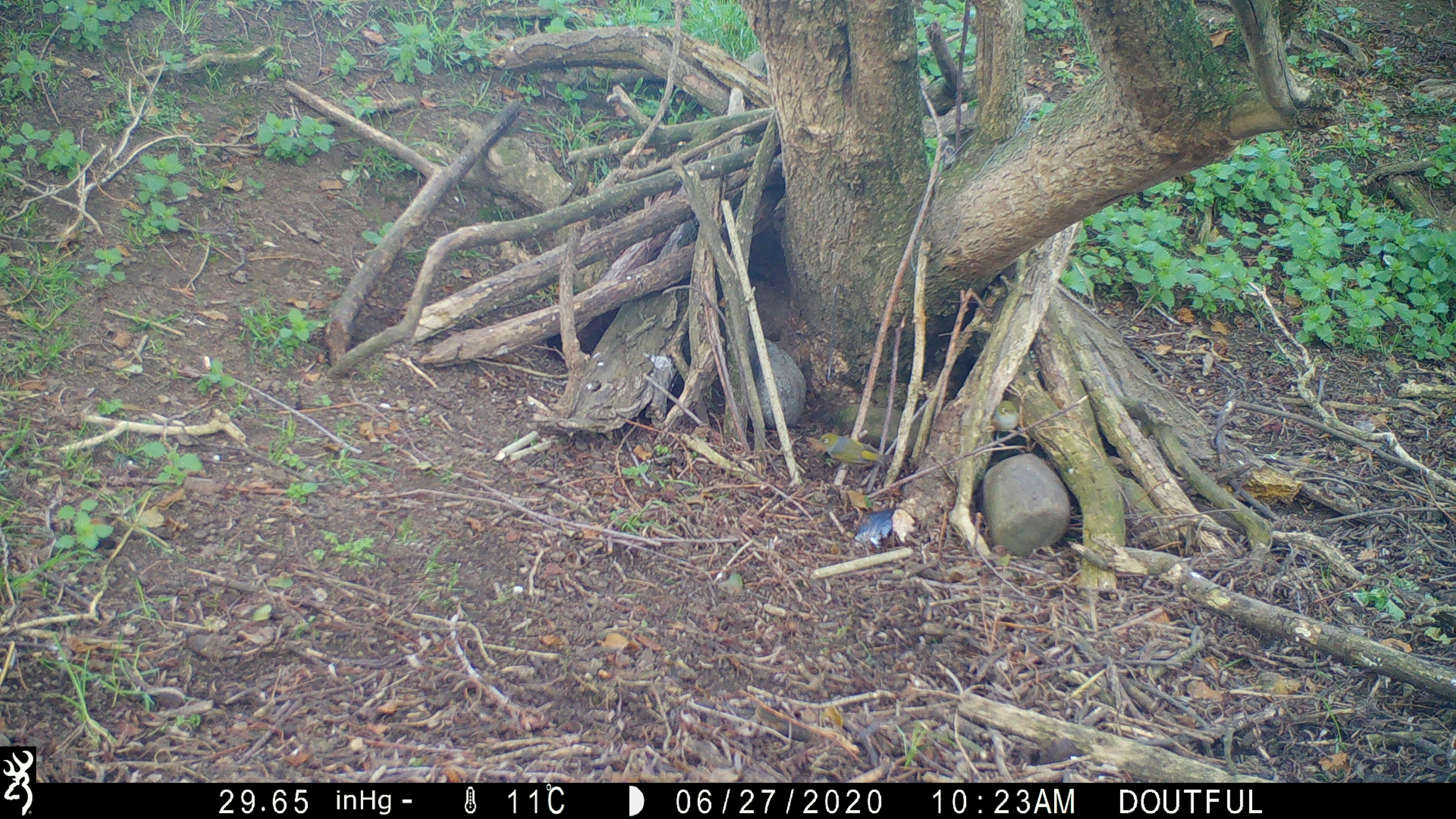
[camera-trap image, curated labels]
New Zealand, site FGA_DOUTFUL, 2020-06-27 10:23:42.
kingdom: Animalia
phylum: Chordata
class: Aves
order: Passeriformes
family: Zosteropidae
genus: Zosterops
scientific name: Zosterops lateralis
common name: silvereye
Silvereye (Zosterops lateralis).